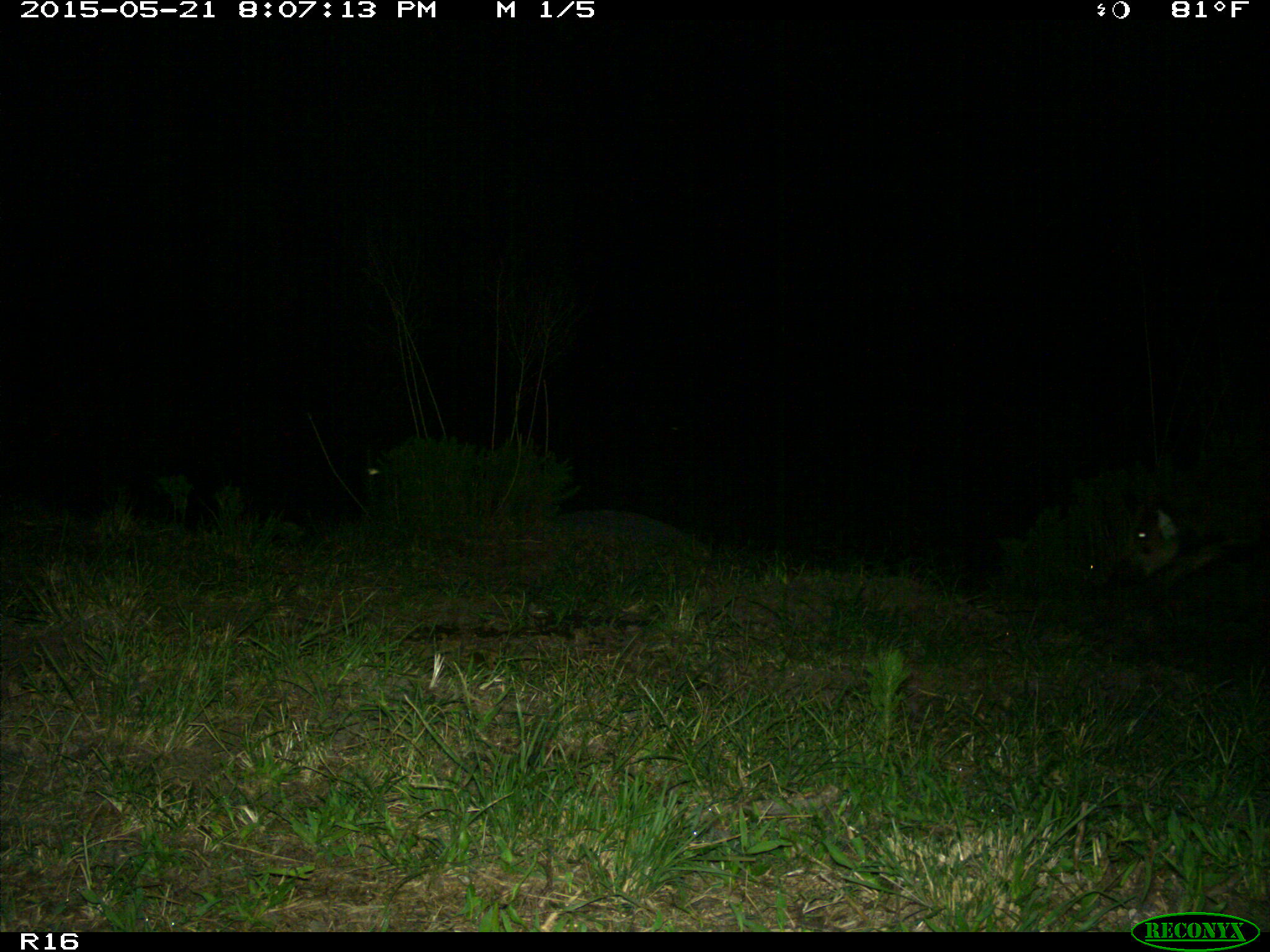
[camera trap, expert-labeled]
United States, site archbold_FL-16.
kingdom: Animalia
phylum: Chordata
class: Mammalia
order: Artiodactyla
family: Suidae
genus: Sus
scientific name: Sus scrofa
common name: wild boar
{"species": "Sus scrofa (wild boar)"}